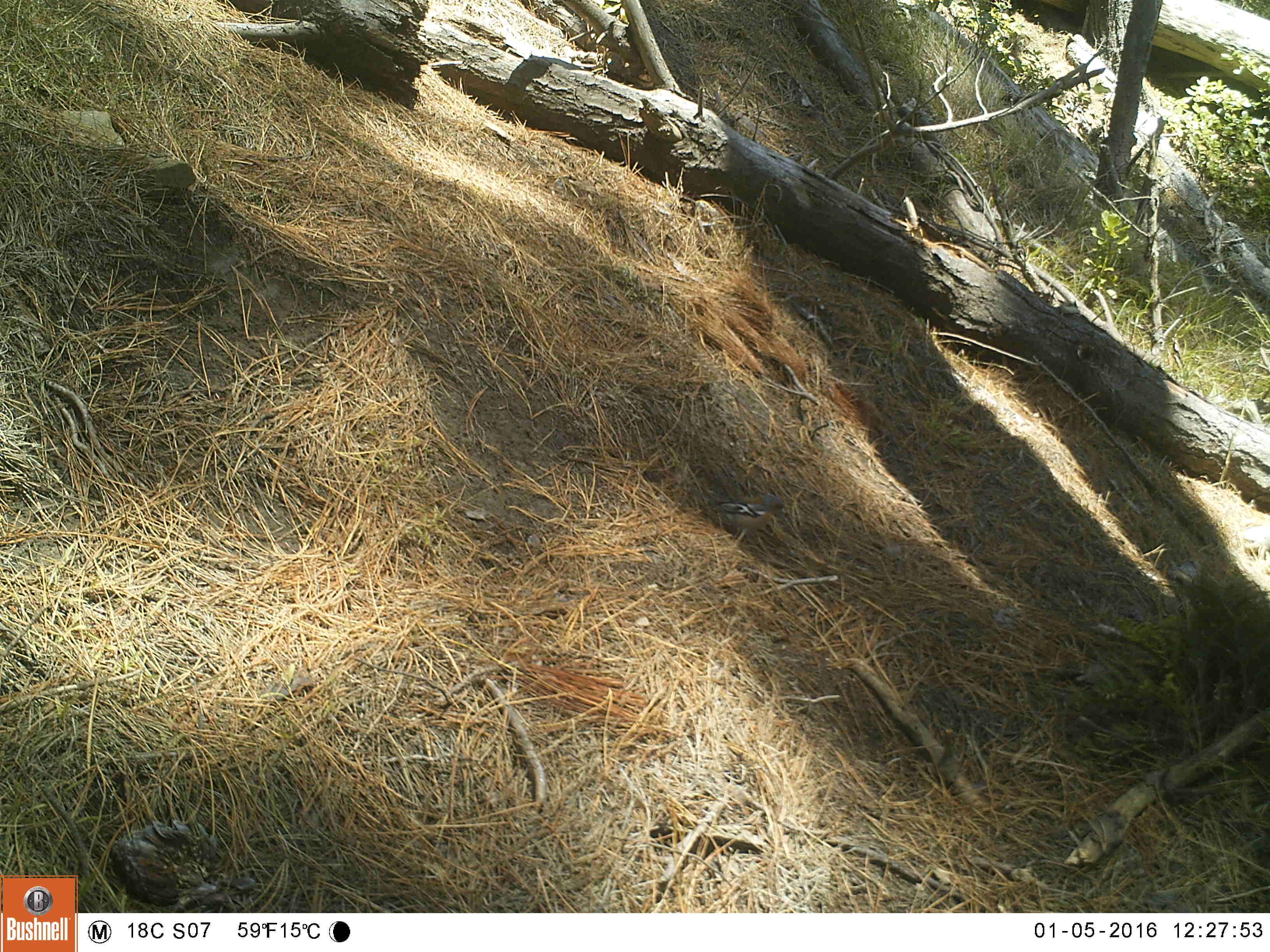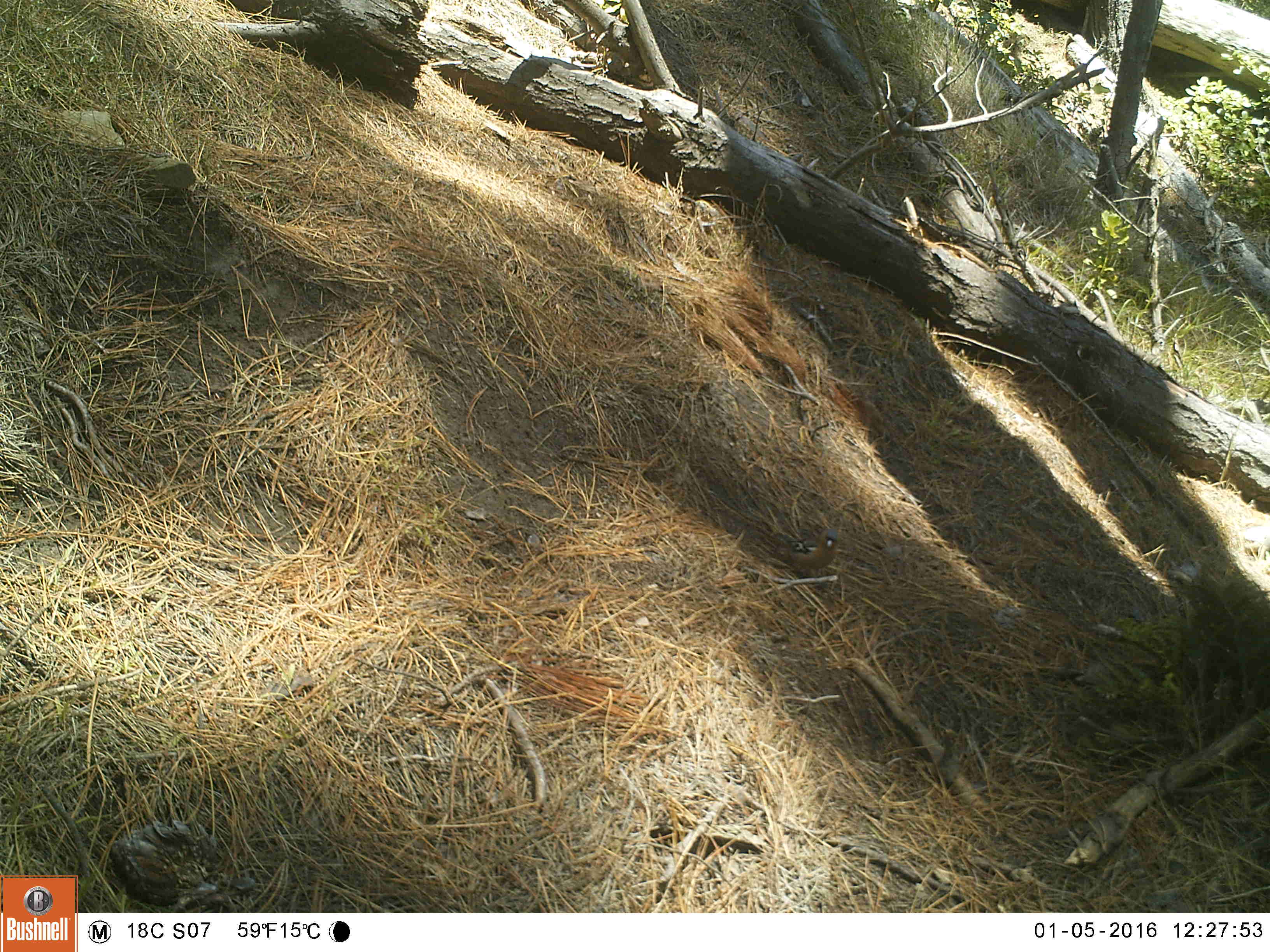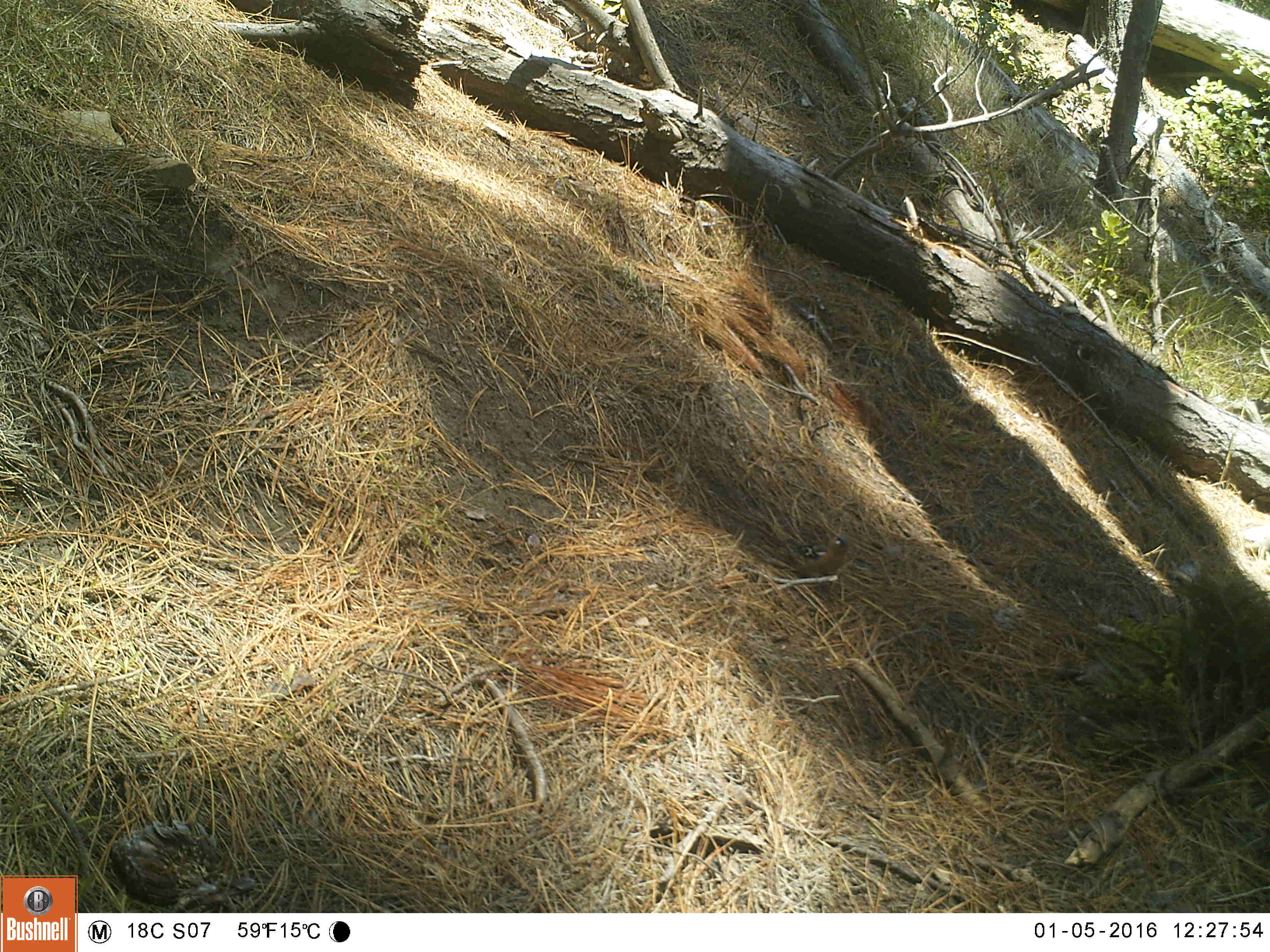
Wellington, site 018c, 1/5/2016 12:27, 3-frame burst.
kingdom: Animalia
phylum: Chordata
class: Aves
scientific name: Aves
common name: bird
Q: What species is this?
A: Bird (Aves).